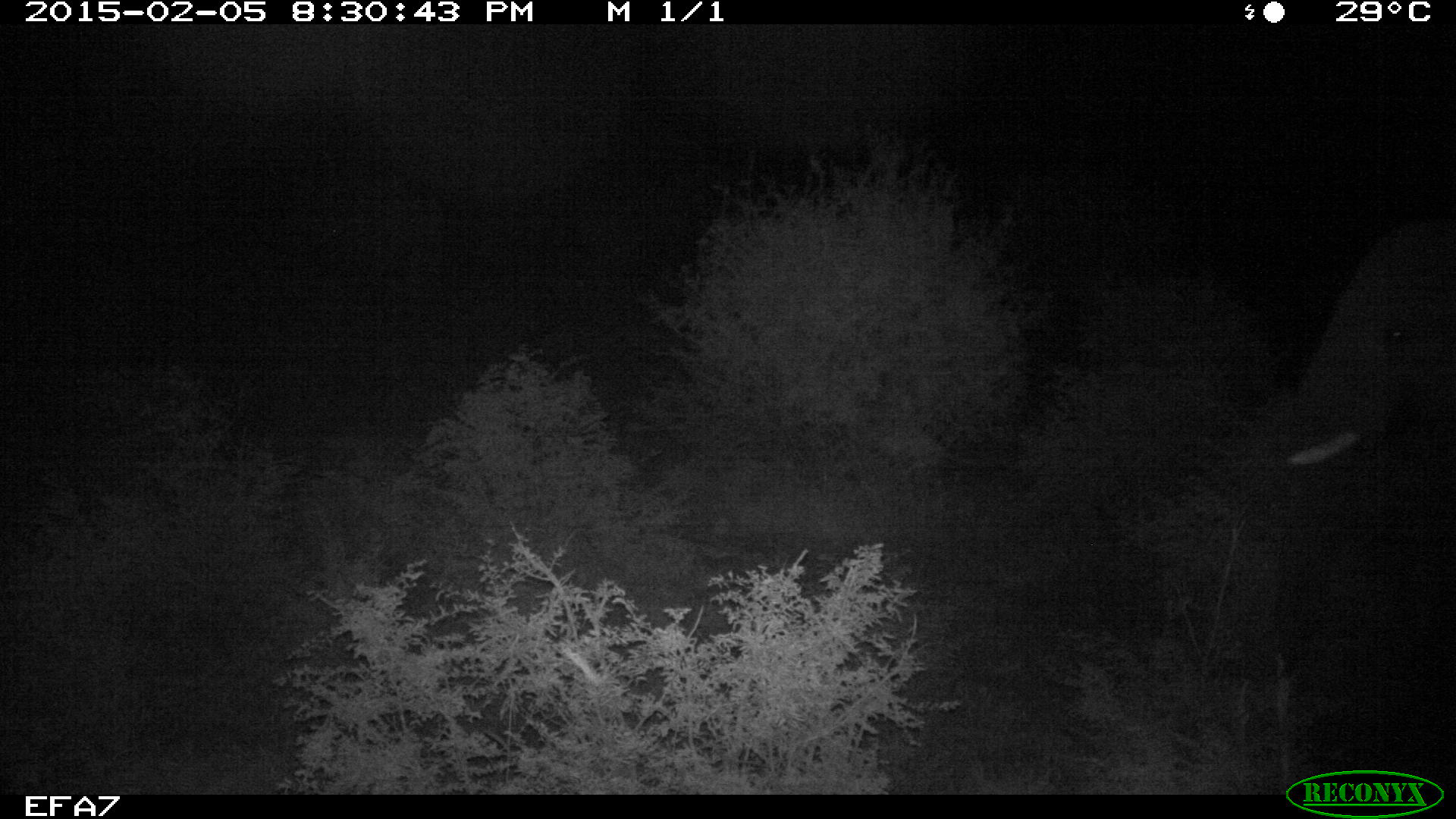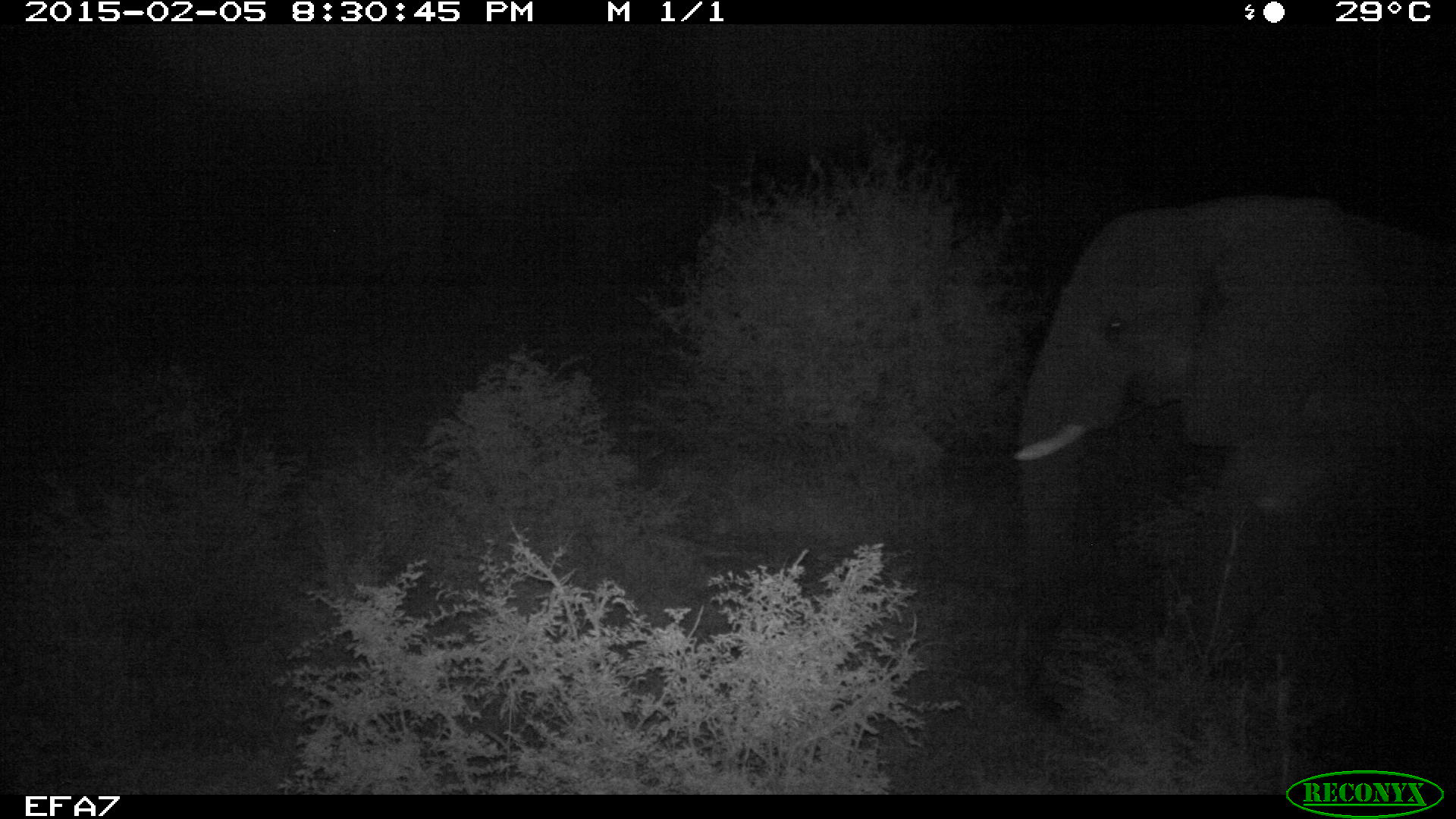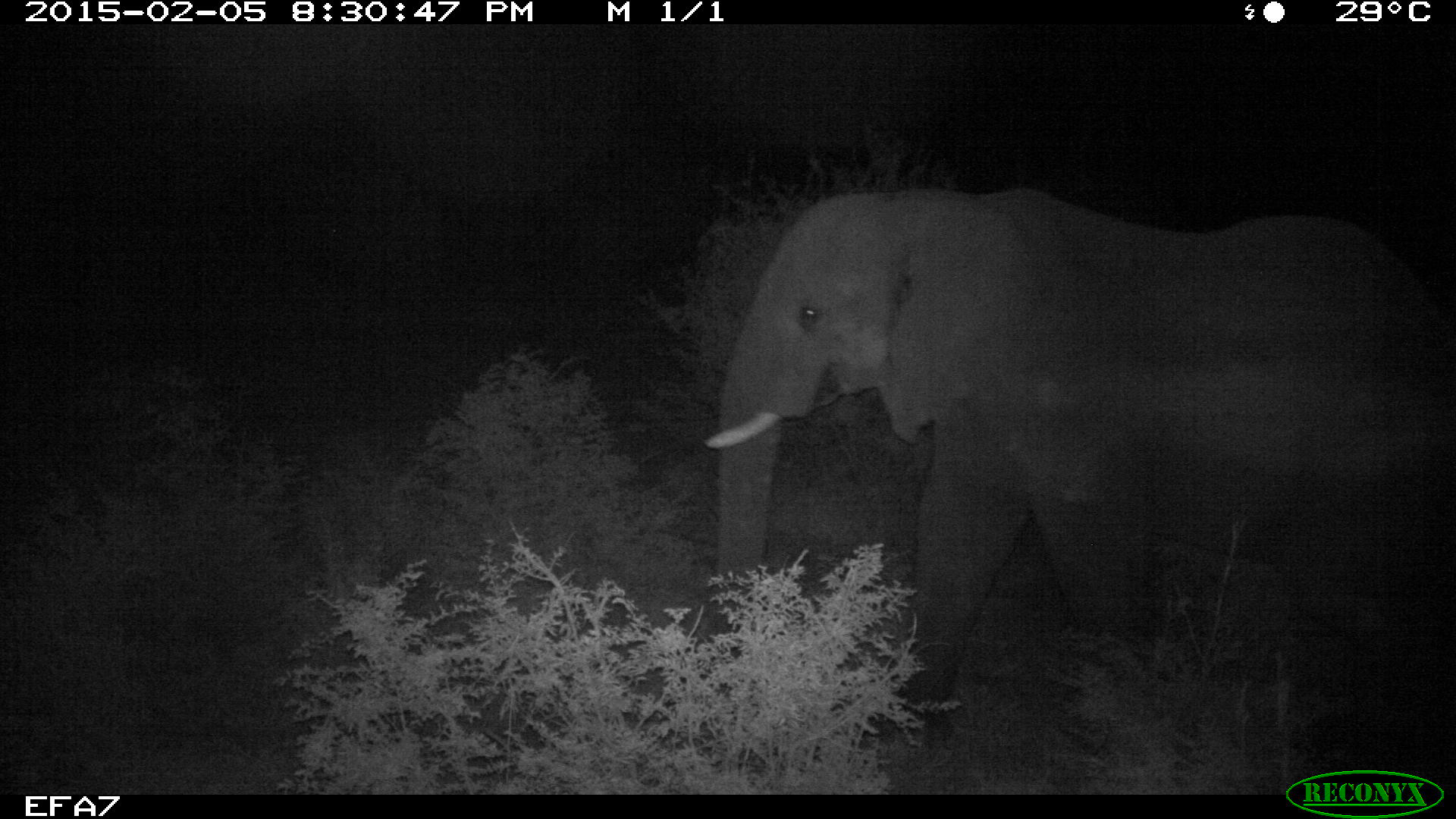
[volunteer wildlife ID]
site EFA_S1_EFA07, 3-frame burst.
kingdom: Animalia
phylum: Chordata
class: Mammalia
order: Proboscidea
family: Elephantidae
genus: Loxodonta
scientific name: Loxodonta africana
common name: african bush elephant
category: elephant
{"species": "elephant (african bush elephant) (Loxodonta africana)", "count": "1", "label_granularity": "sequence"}